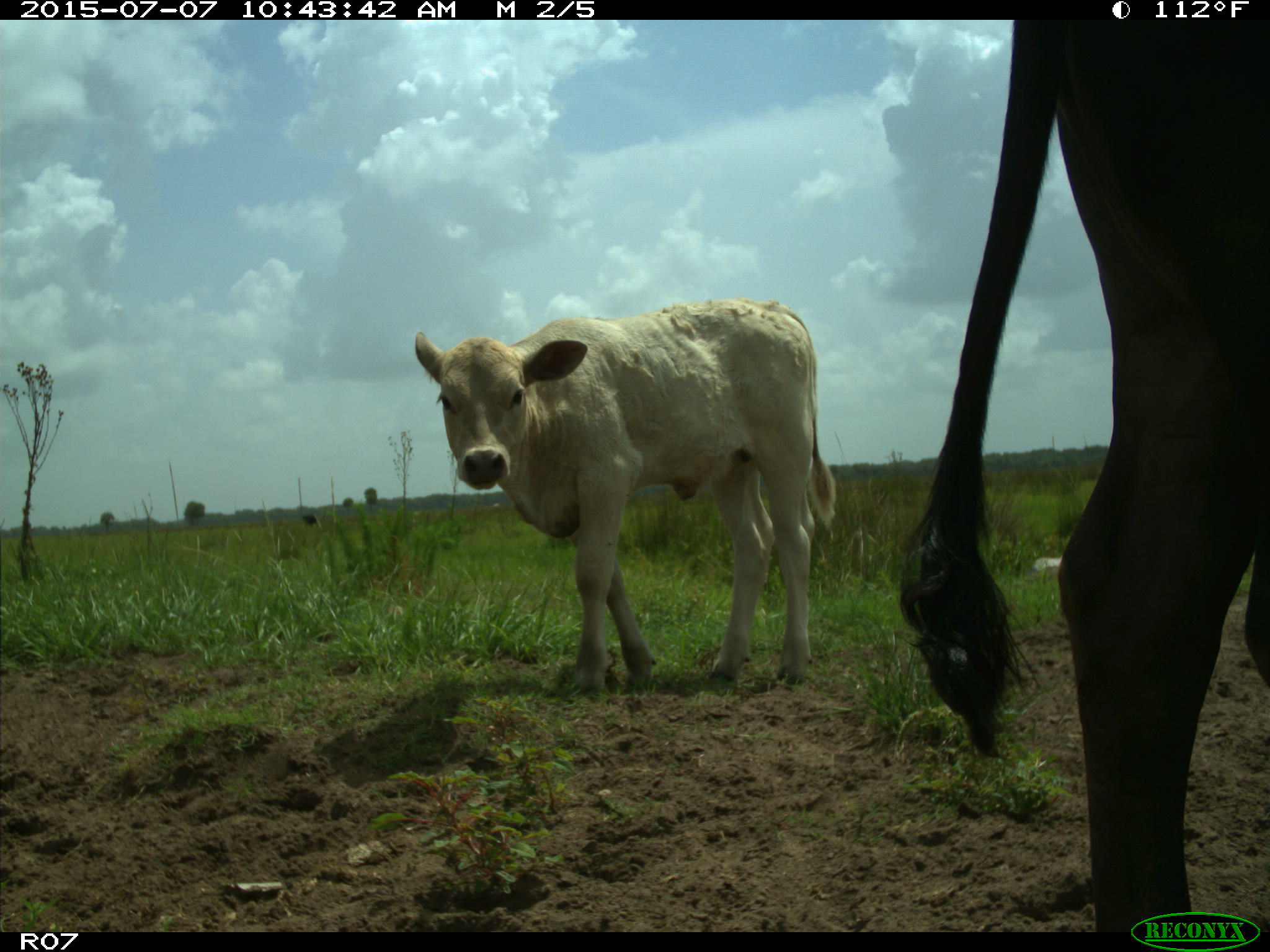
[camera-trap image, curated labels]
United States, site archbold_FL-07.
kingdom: Animalia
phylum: Chordata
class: Mammalia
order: Artiodactyla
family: Bovidae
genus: Bos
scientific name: Bos taurus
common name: domestic cow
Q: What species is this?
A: Bos taurus (domestic cow).